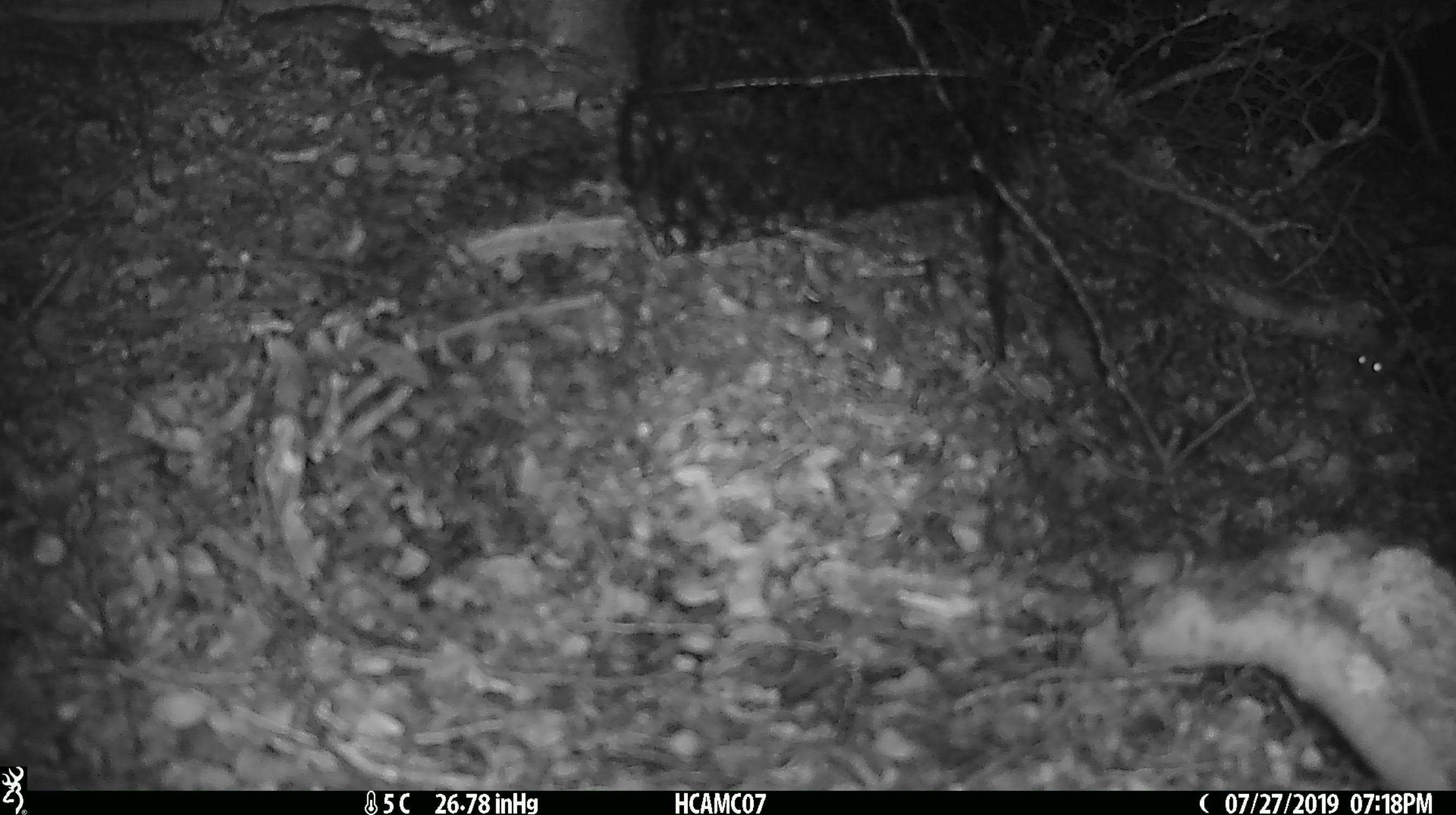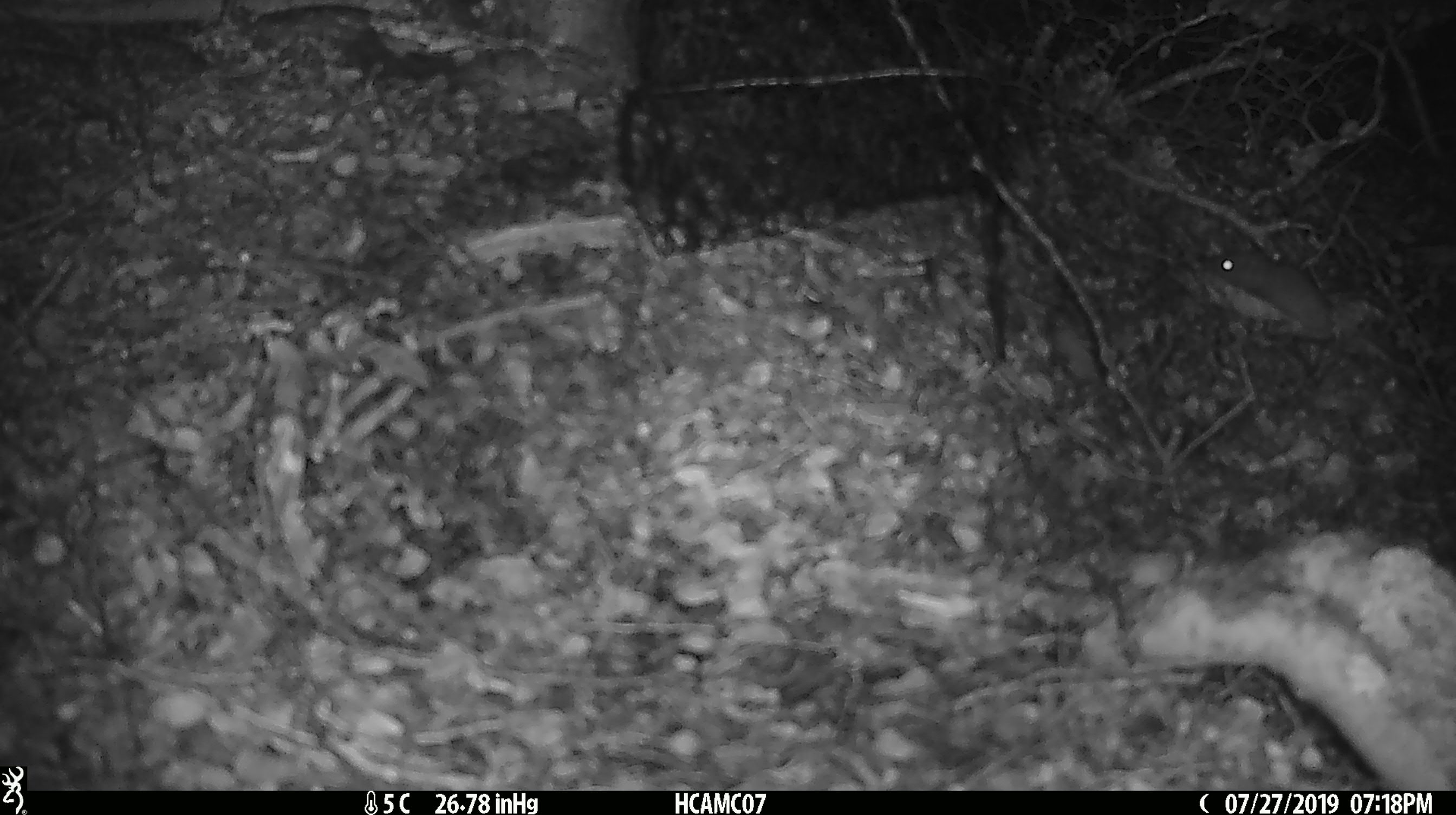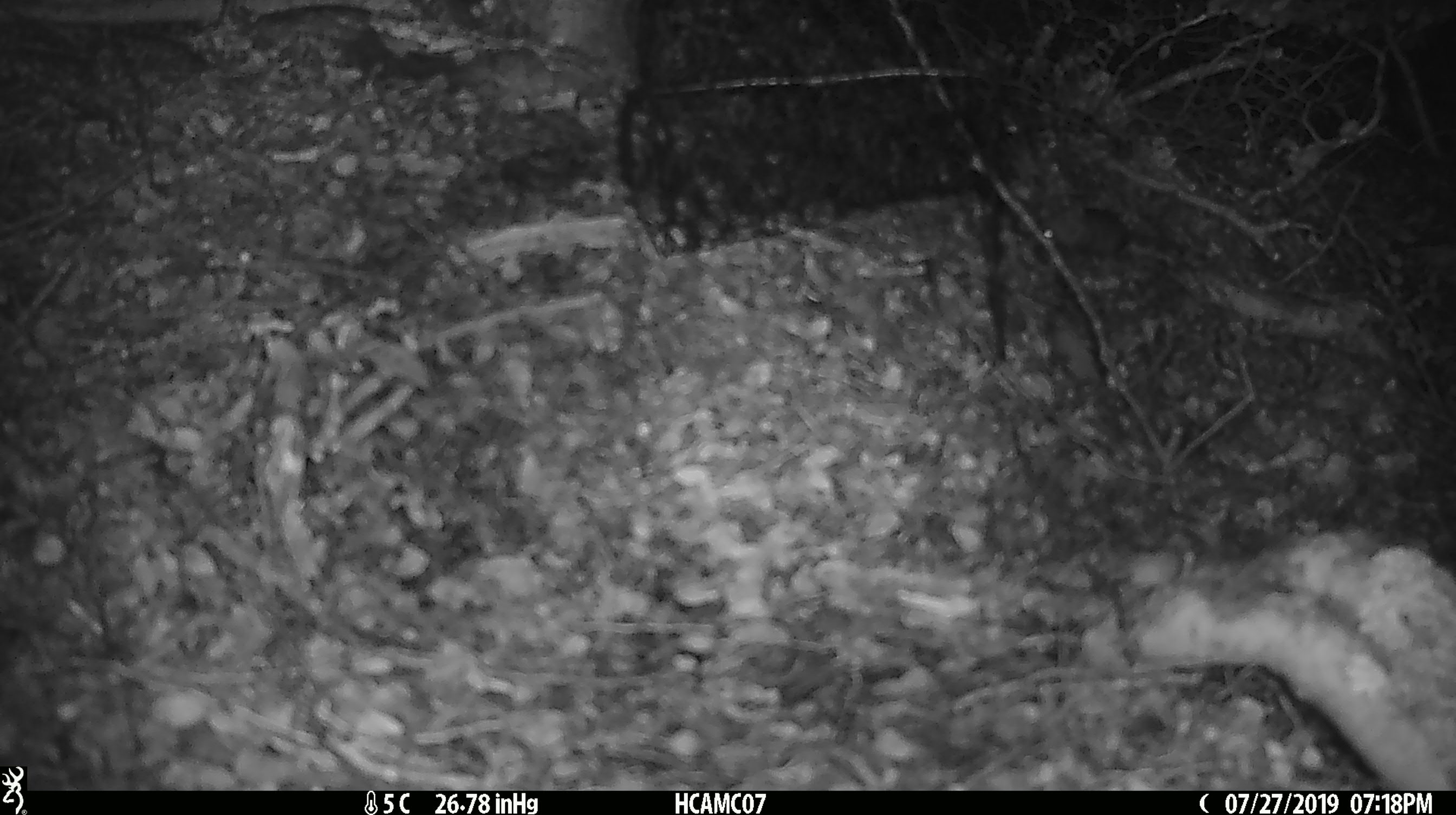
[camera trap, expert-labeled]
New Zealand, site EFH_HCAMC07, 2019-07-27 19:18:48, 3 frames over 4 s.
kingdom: Animalia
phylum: Chordata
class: Mammalia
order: Rodentia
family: Muridae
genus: Mus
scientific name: Mus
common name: mouse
Mouse (Mus).